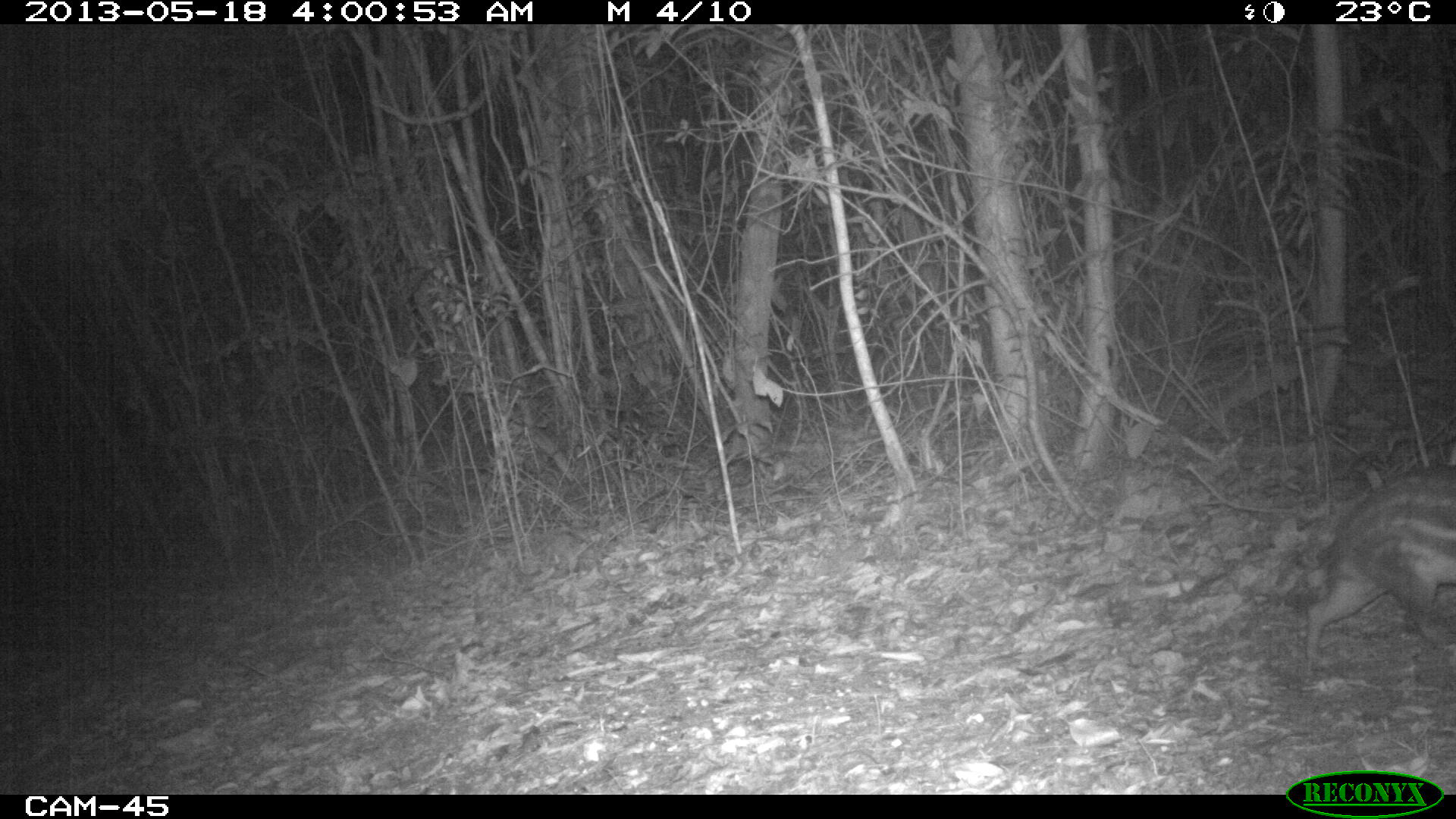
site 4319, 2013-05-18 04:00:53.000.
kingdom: Animalia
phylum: Chordata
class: Mammalia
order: Rodentia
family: Cuniculidae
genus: Cuniculus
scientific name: Cuniculus paca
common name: lowland paca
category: agouti paca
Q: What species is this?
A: Agouti paca (lowland paca) (Cuniculus paca).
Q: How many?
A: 1.